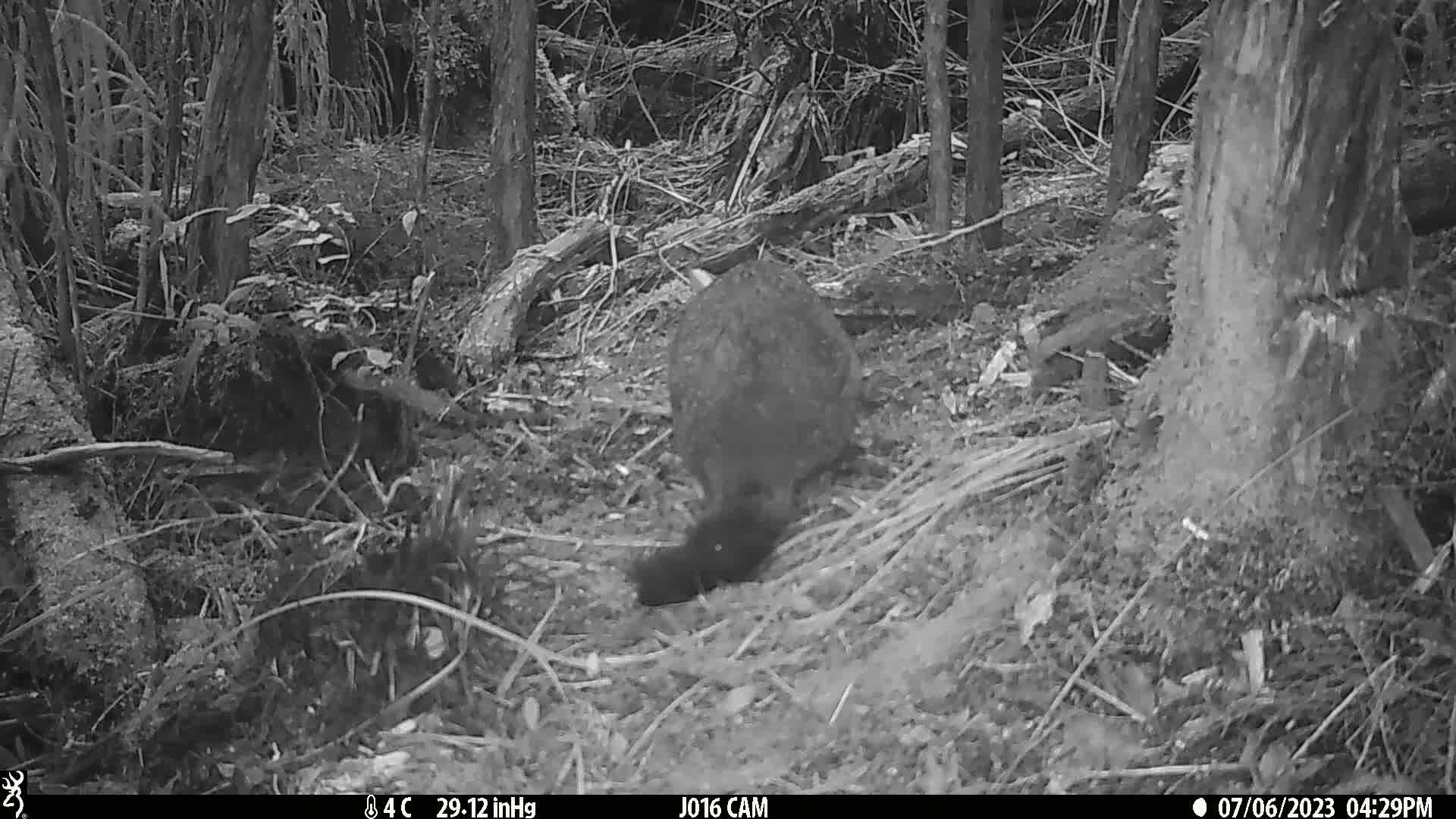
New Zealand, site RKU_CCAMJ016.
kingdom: Animalia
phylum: Chordata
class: Mammalia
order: Diprotodontia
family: Phalangeridae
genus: Trichosurus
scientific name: Trichosurus vulpecula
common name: common brushtail possum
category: possum